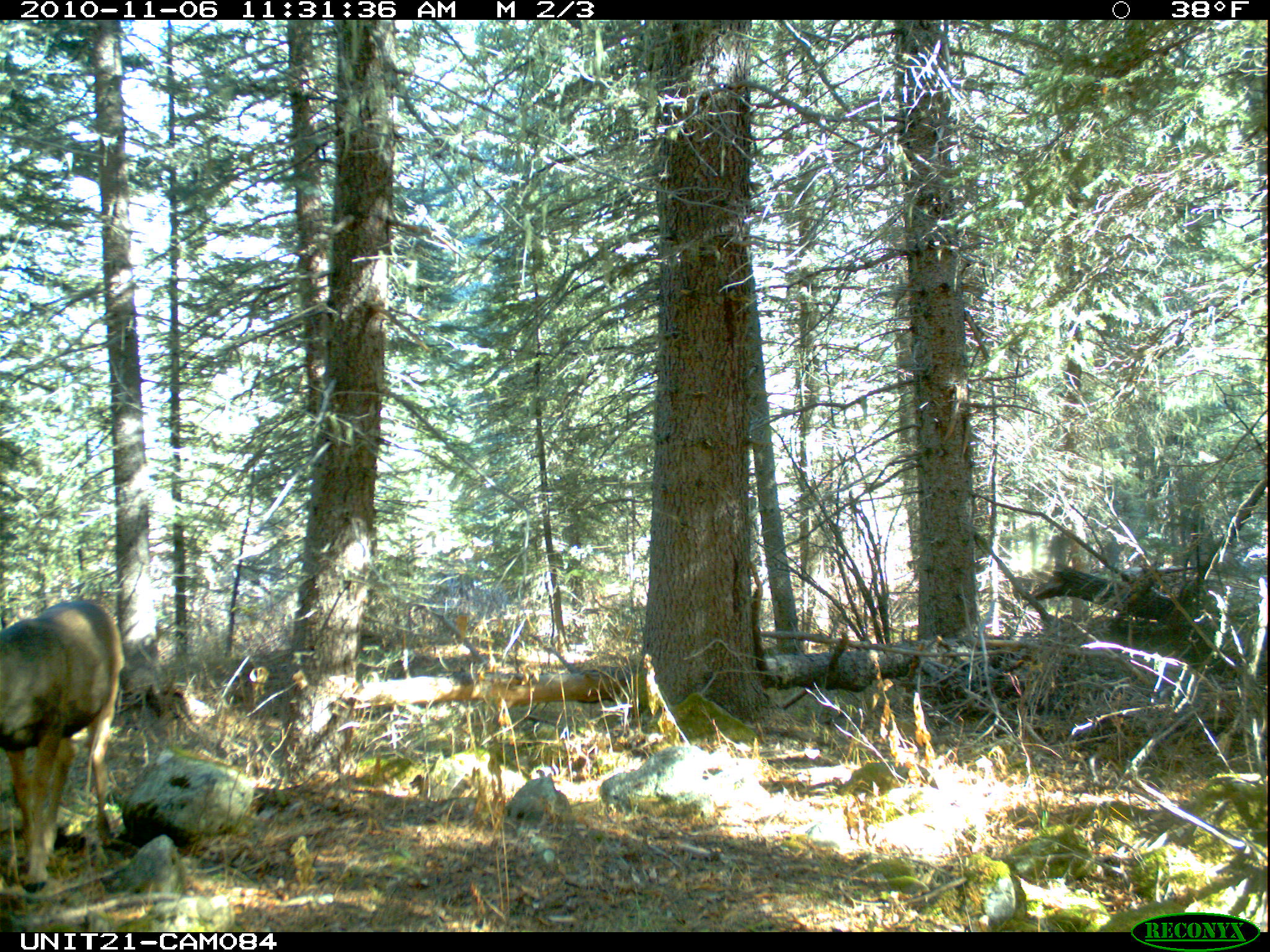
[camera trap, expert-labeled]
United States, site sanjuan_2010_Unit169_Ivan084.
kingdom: Animalia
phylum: Chordata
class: Mammalia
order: Artiodactyla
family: Cervidae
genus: Odocoileus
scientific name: Odocoileus hemionus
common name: mule deer